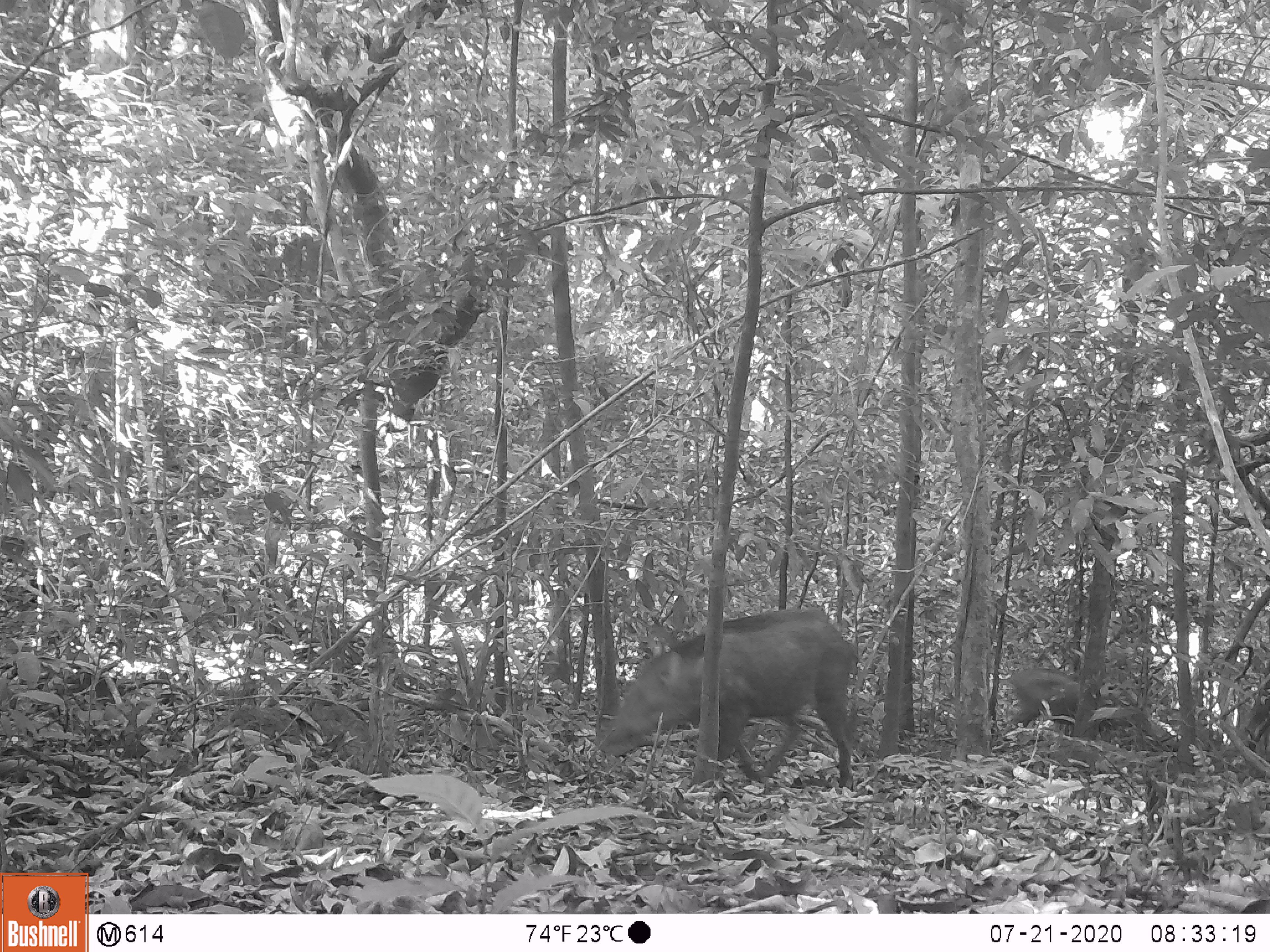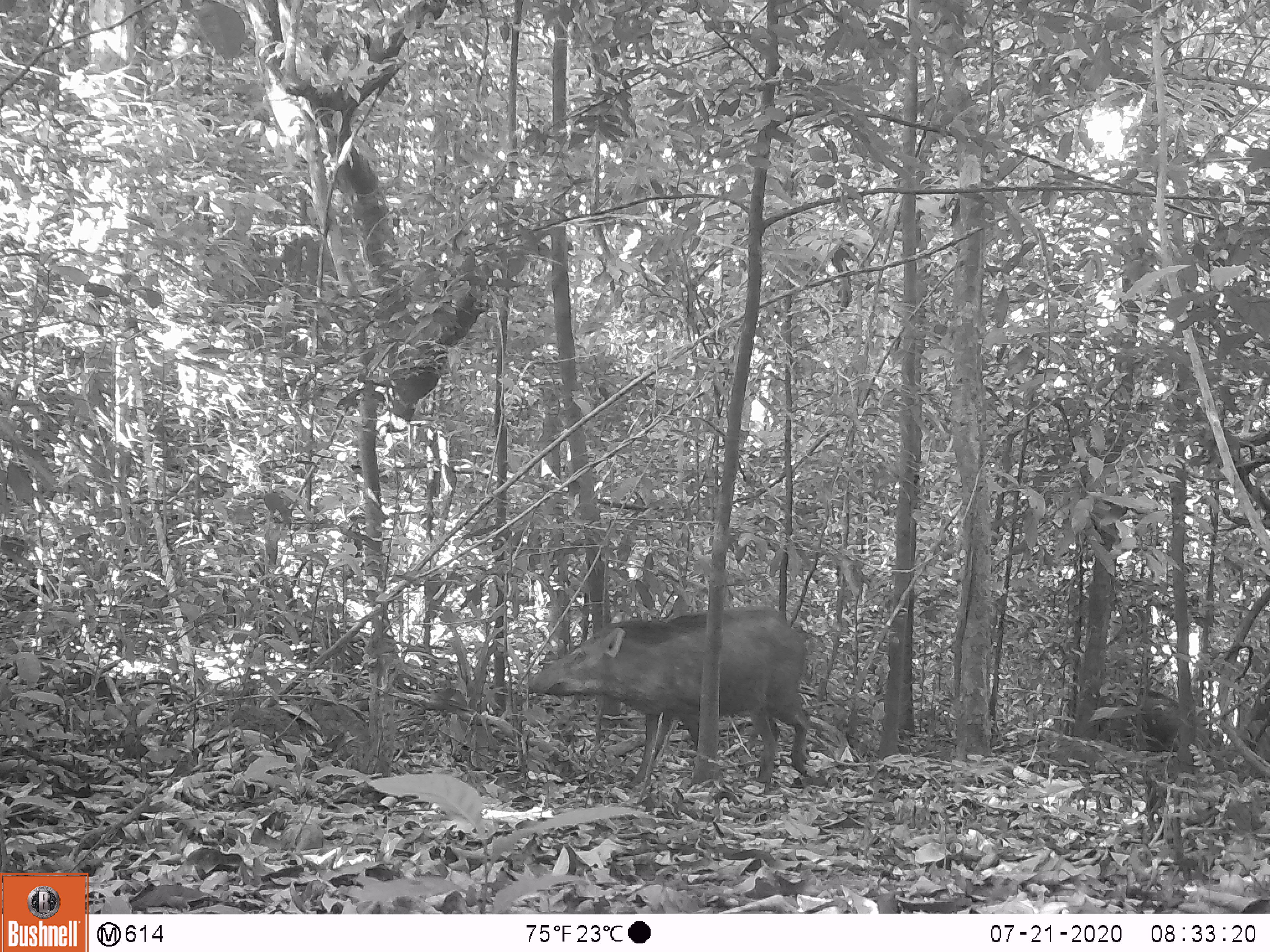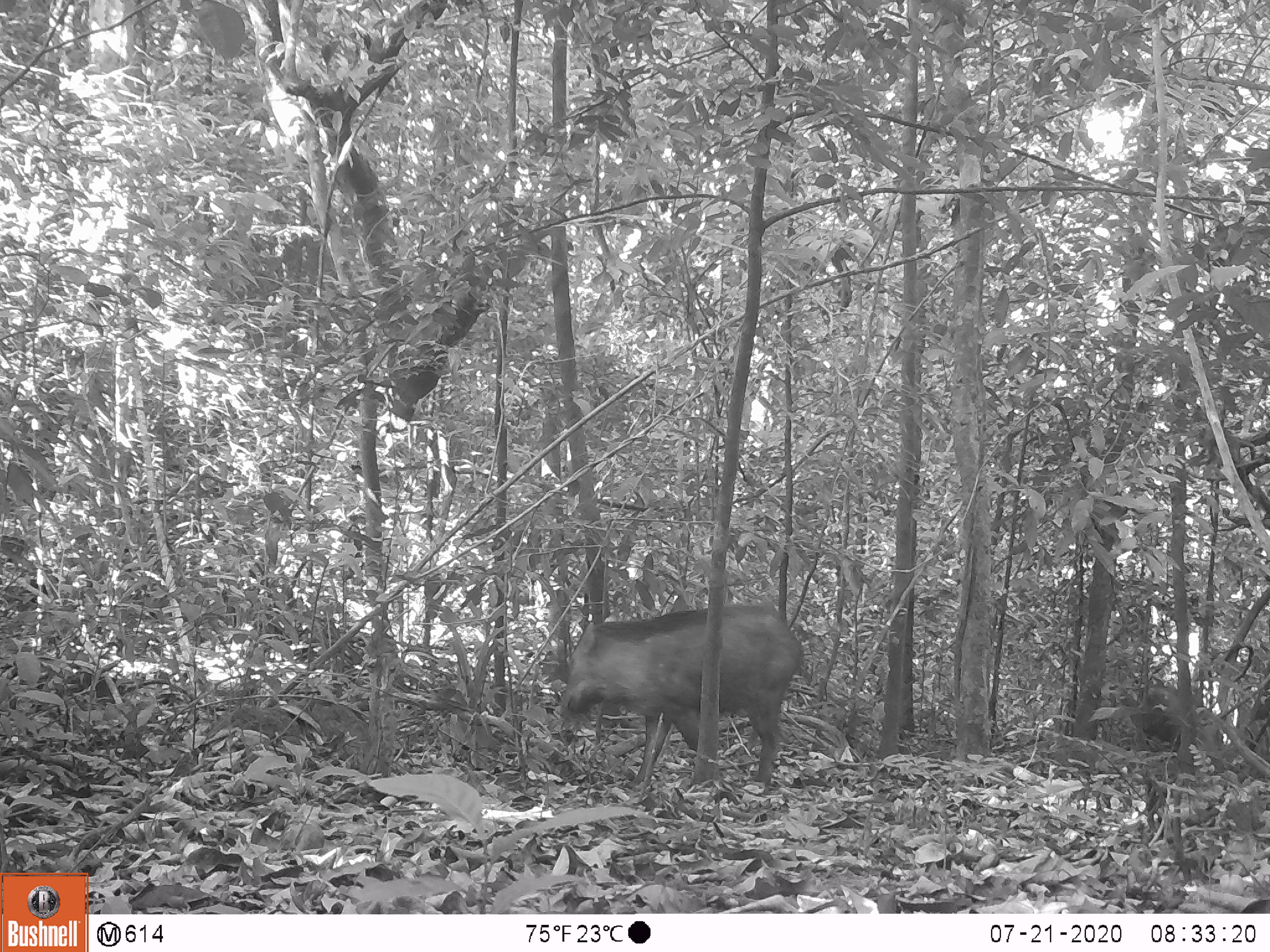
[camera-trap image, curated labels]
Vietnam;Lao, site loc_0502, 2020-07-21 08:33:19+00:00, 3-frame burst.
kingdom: Animalia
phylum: Chordata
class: Mammalia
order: Artiodactyla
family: Suidae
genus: Sus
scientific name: Sus scrofa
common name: eurasian wild pig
Eurasian wild pig (Sus scrofa). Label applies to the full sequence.